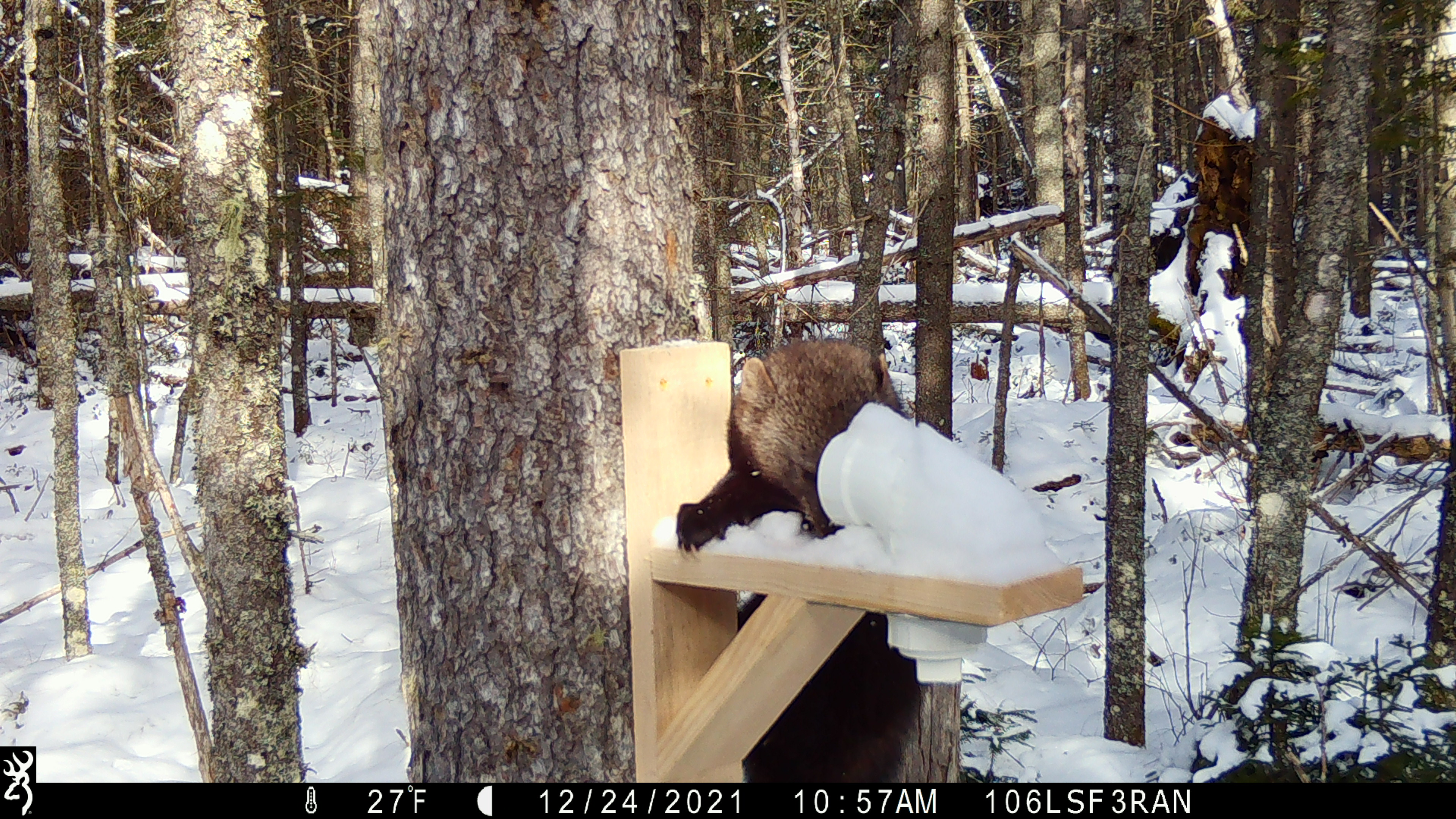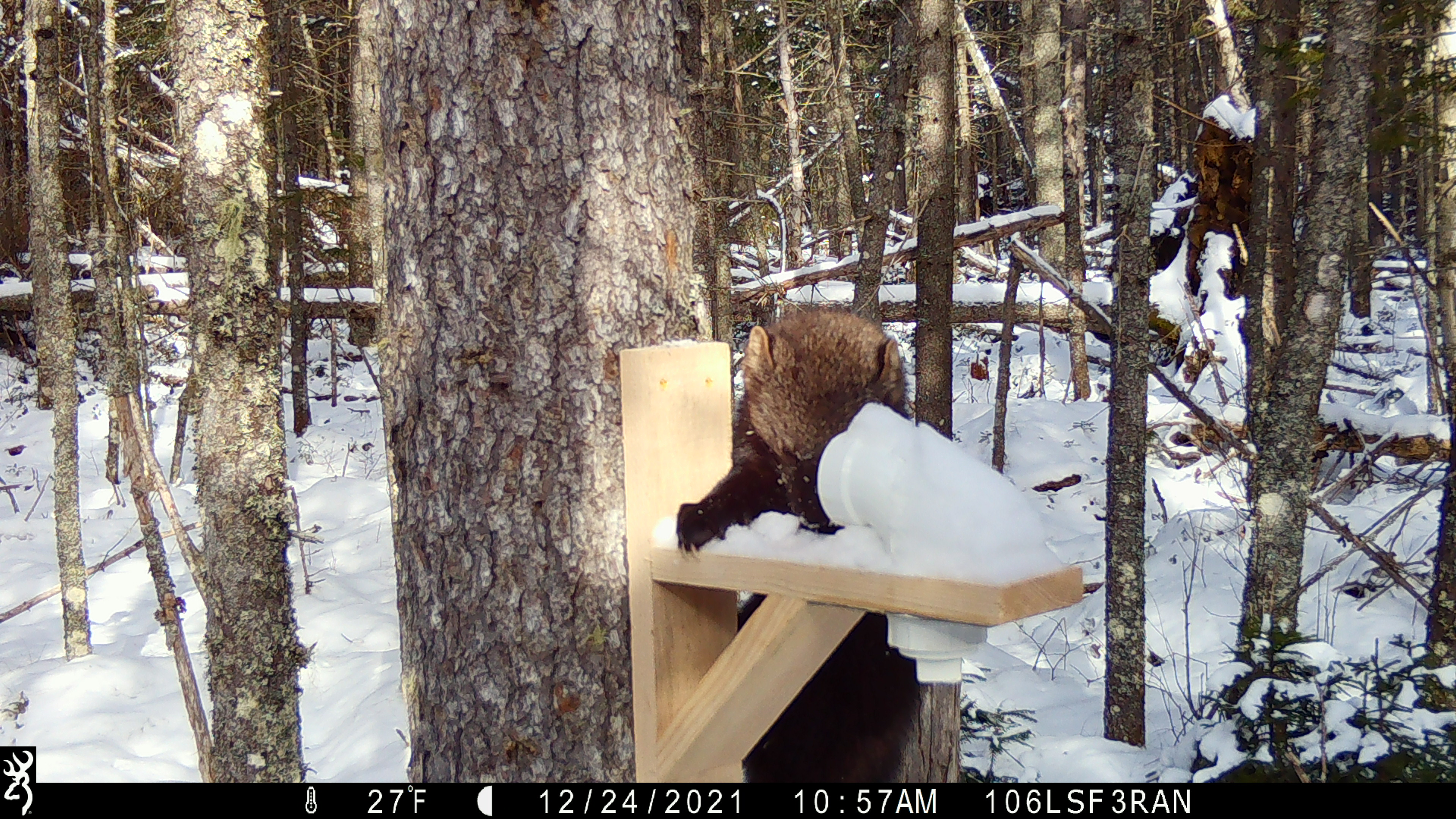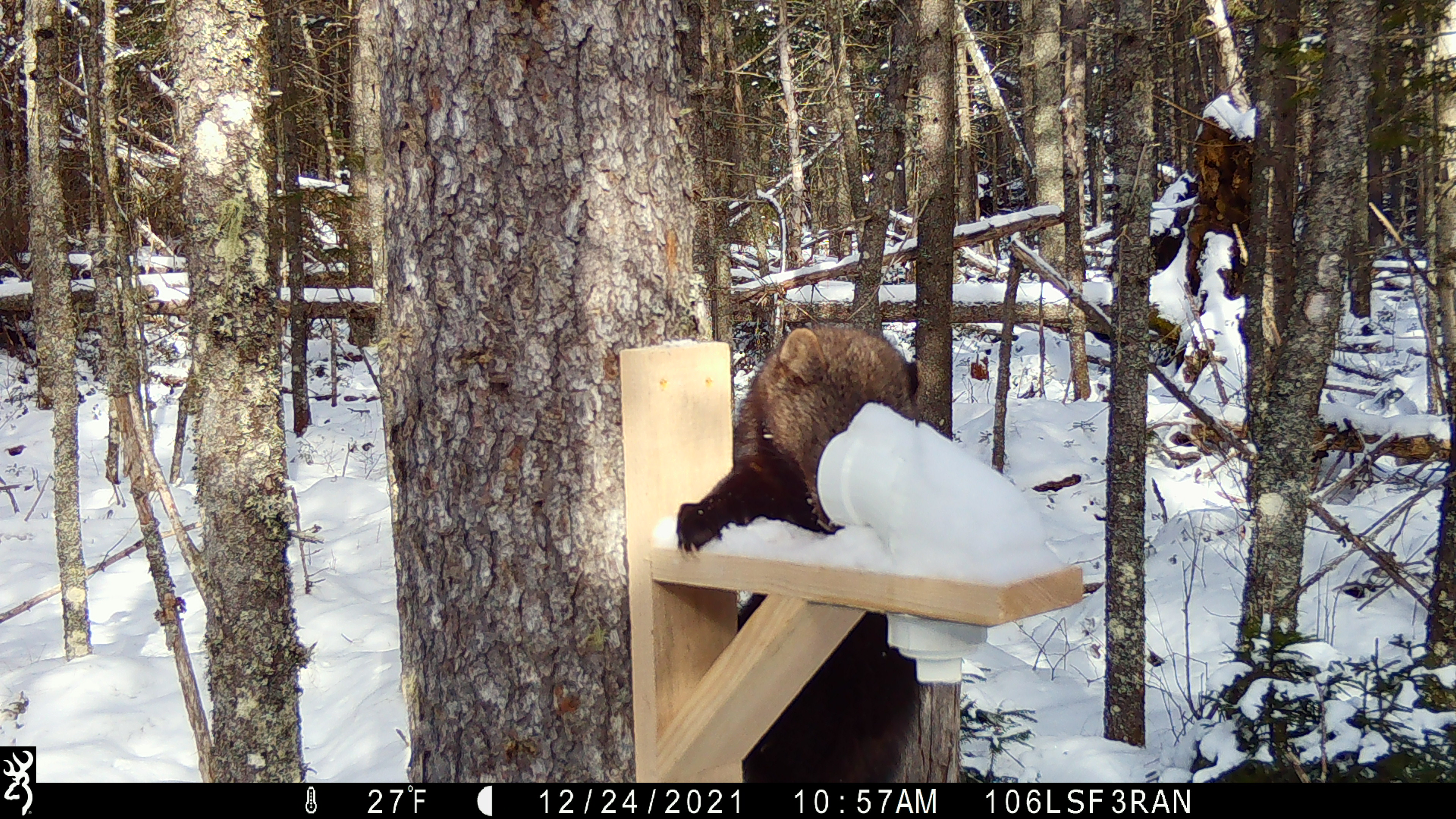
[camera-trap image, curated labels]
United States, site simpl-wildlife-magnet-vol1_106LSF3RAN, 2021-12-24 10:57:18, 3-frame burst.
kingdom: Animalia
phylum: Chordata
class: Mammalia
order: Carnivora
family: Mustelidae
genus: Pekania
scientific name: Pekania pennanti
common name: fisher